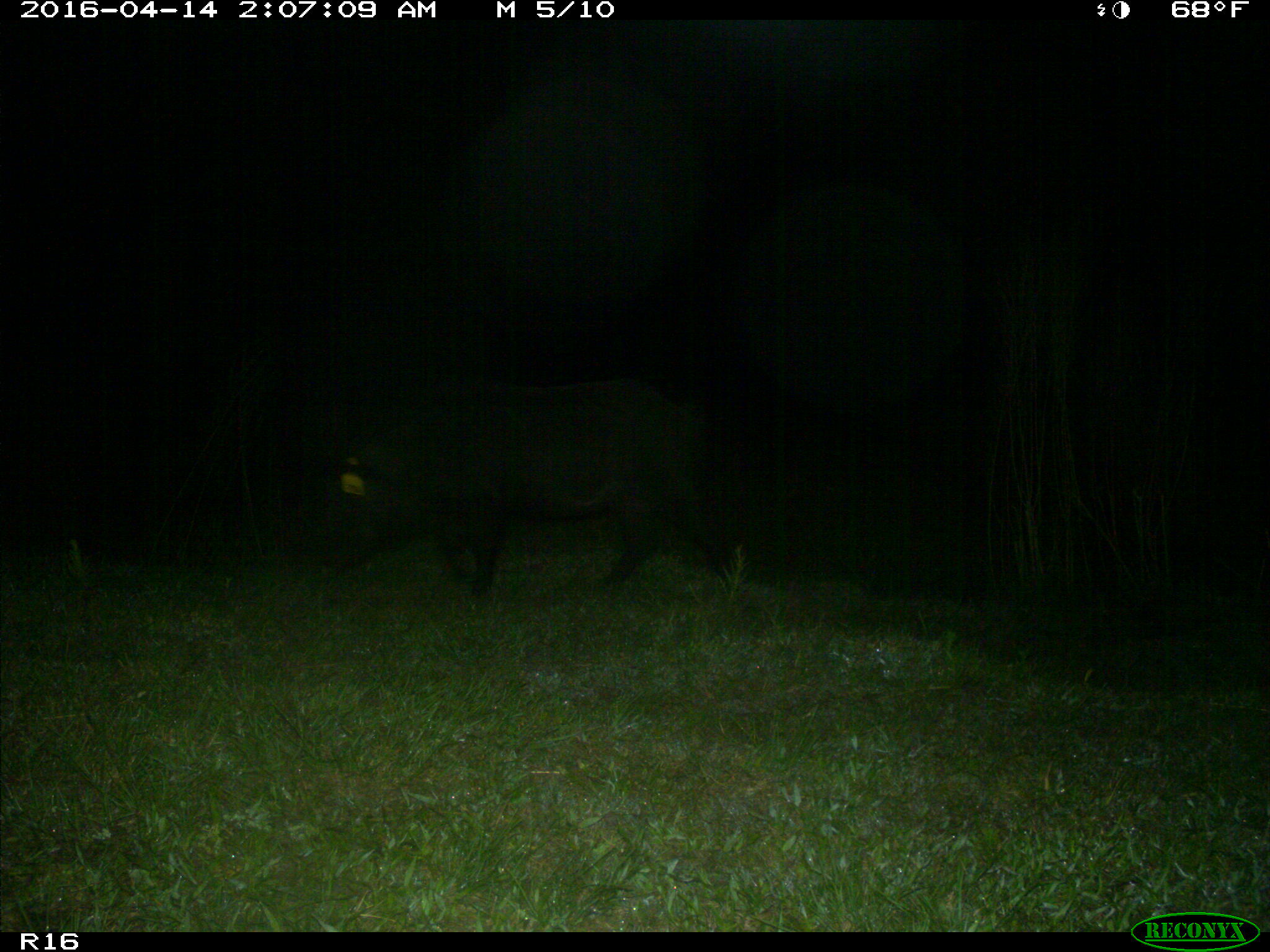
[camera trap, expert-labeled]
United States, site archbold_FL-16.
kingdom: Animalia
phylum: Chordata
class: Mammalia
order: Artiodactyla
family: Suidae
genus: Sus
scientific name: Sus scrofa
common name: wild boar